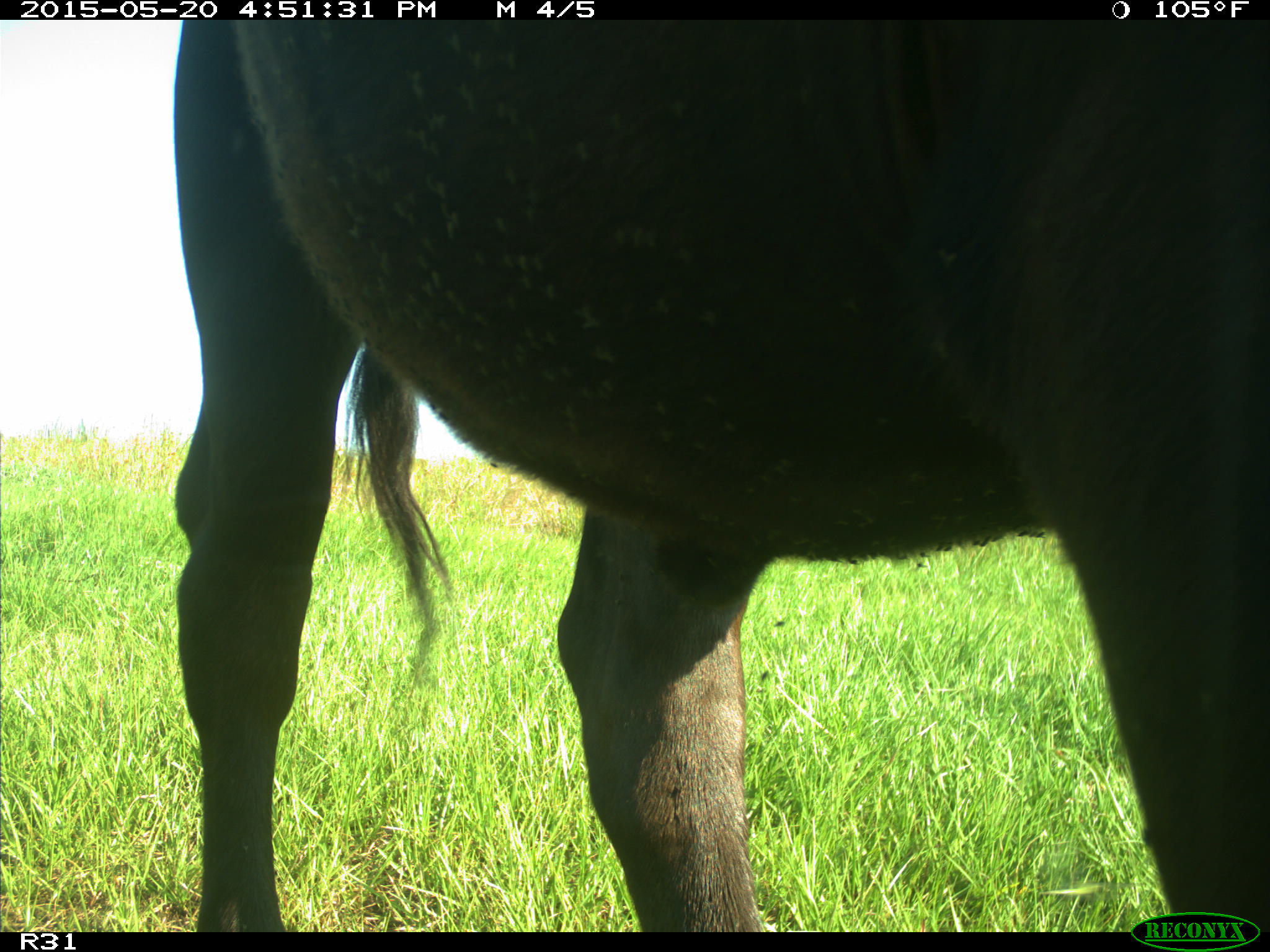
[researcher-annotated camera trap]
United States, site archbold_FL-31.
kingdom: Animalia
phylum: Chordata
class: Mammalia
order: Artiodactyla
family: Bovidae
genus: Bos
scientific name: Bos taurus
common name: domestic cow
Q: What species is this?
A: Bos taurus (domestic cow).